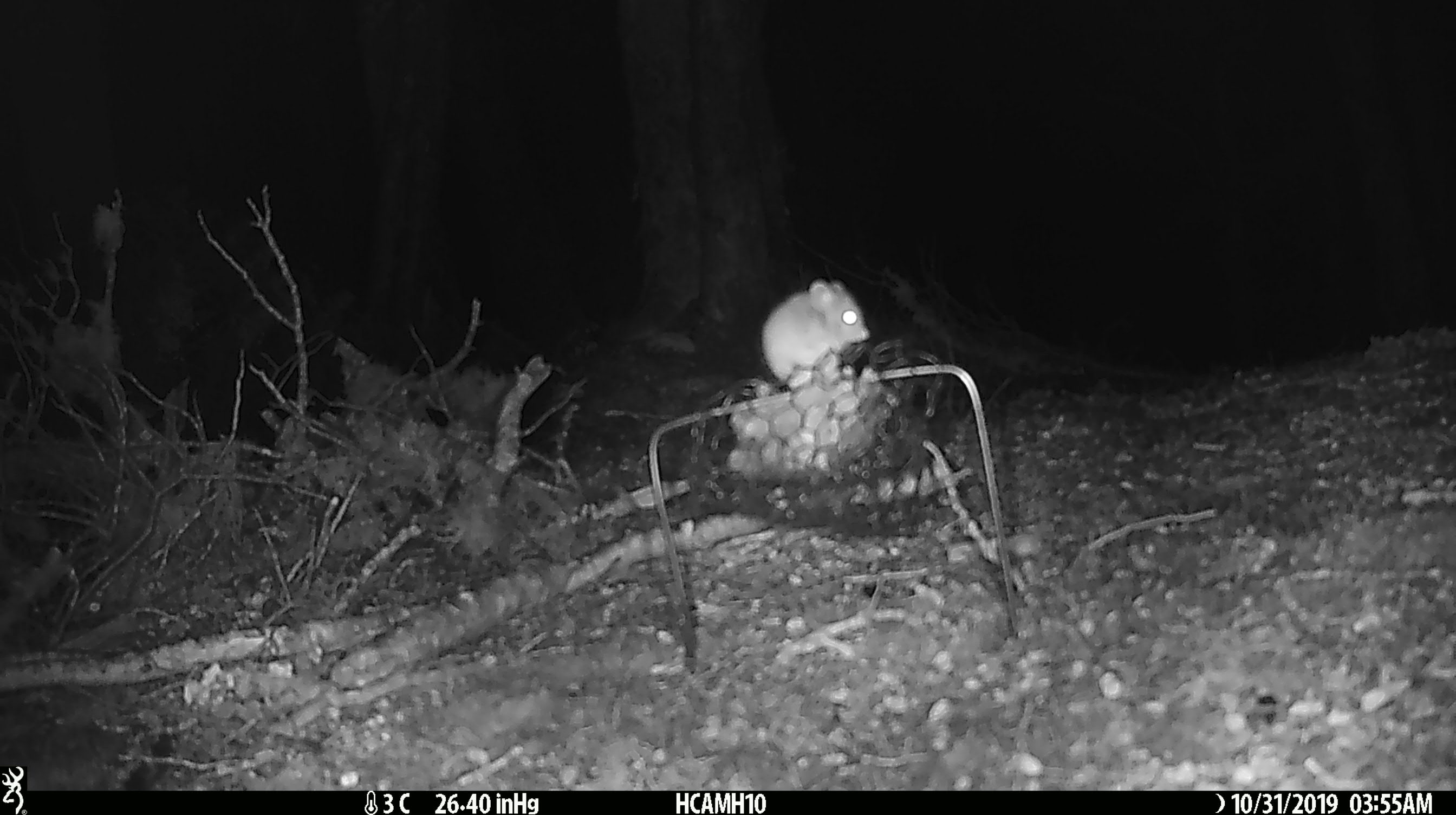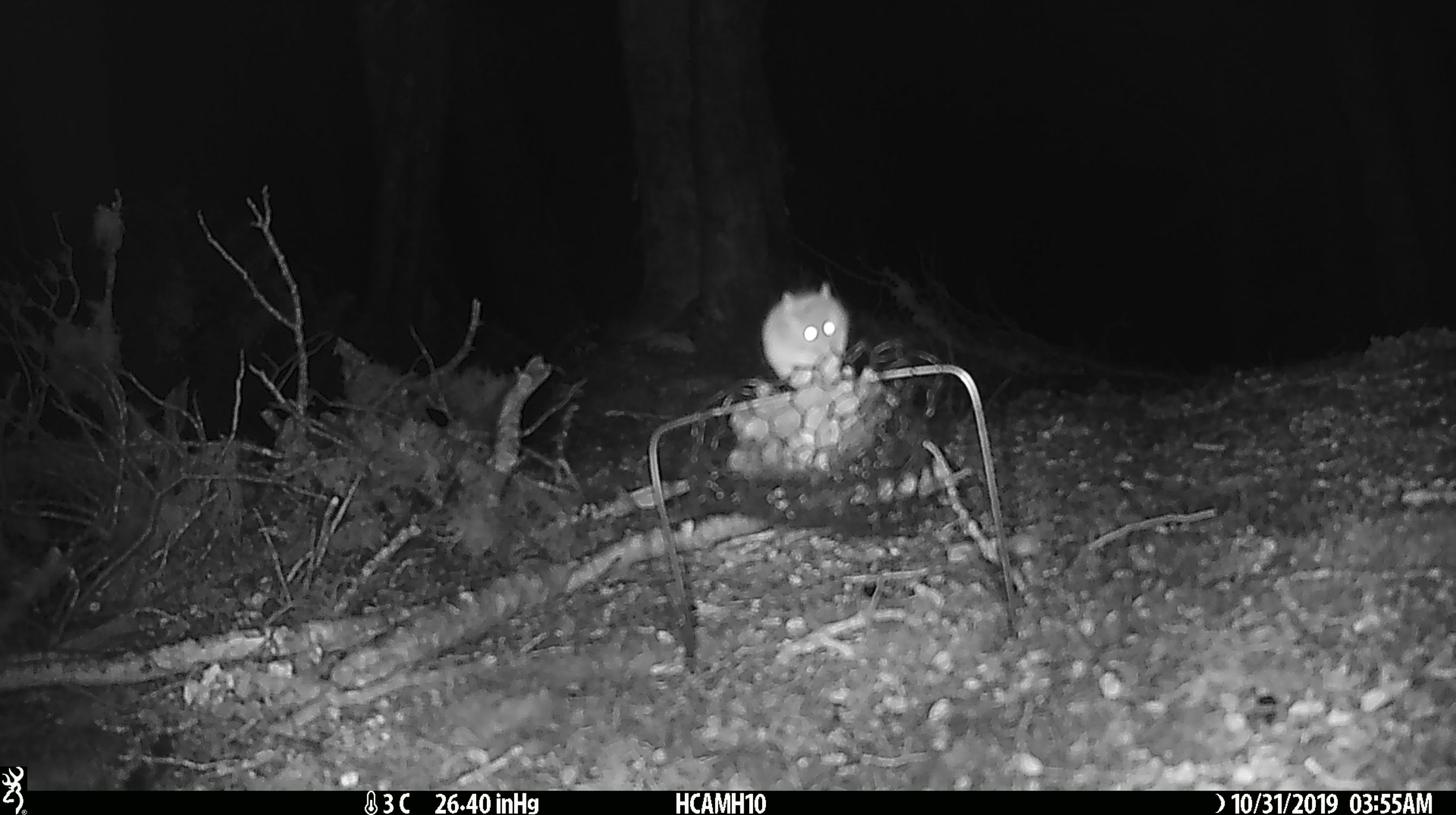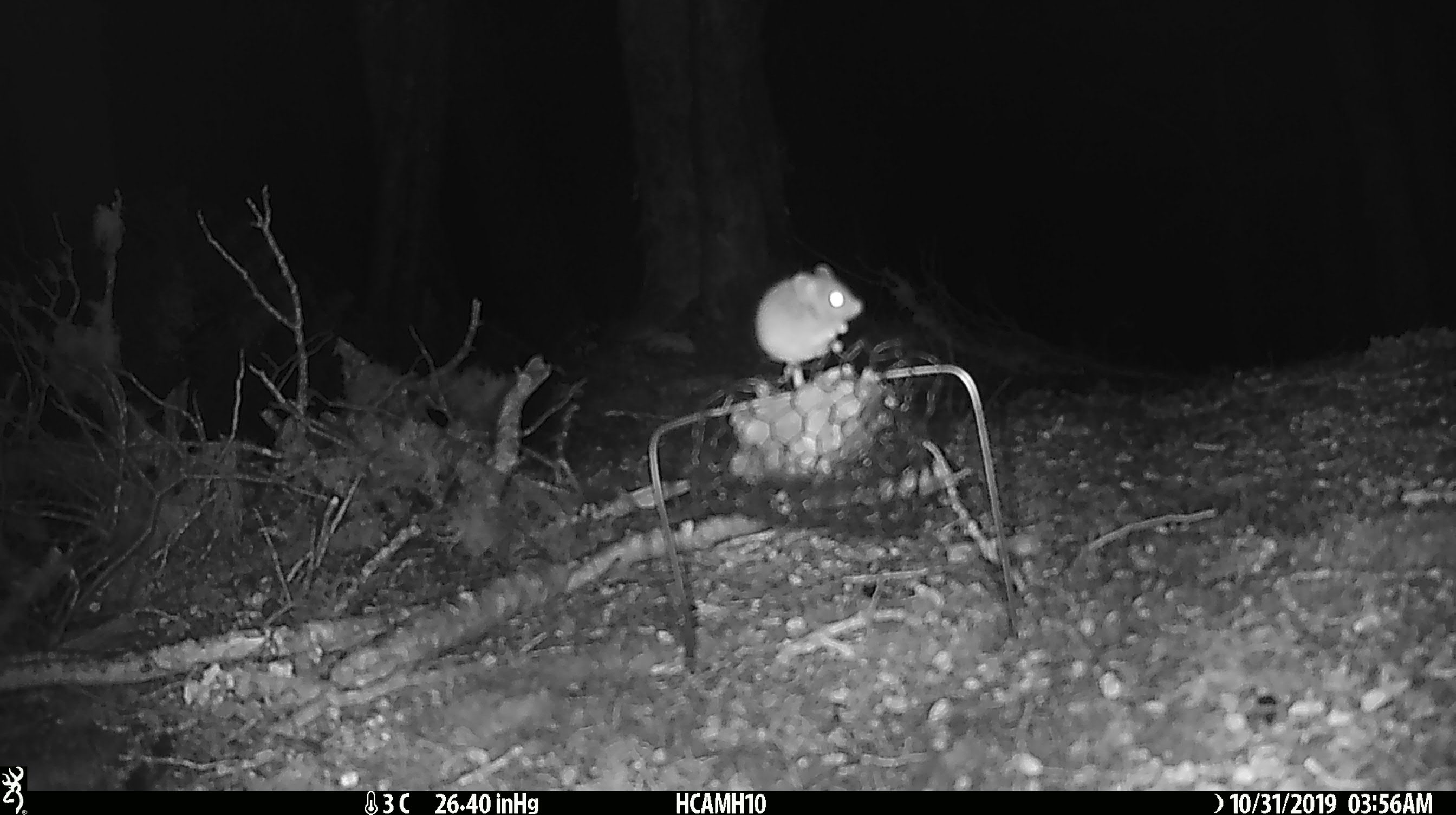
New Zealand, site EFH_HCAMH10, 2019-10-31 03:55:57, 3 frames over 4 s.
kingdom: Animalia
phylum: Chordata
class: Mammalia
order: Rodentia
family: Muridae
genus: Mus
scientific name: Mus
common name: mouse